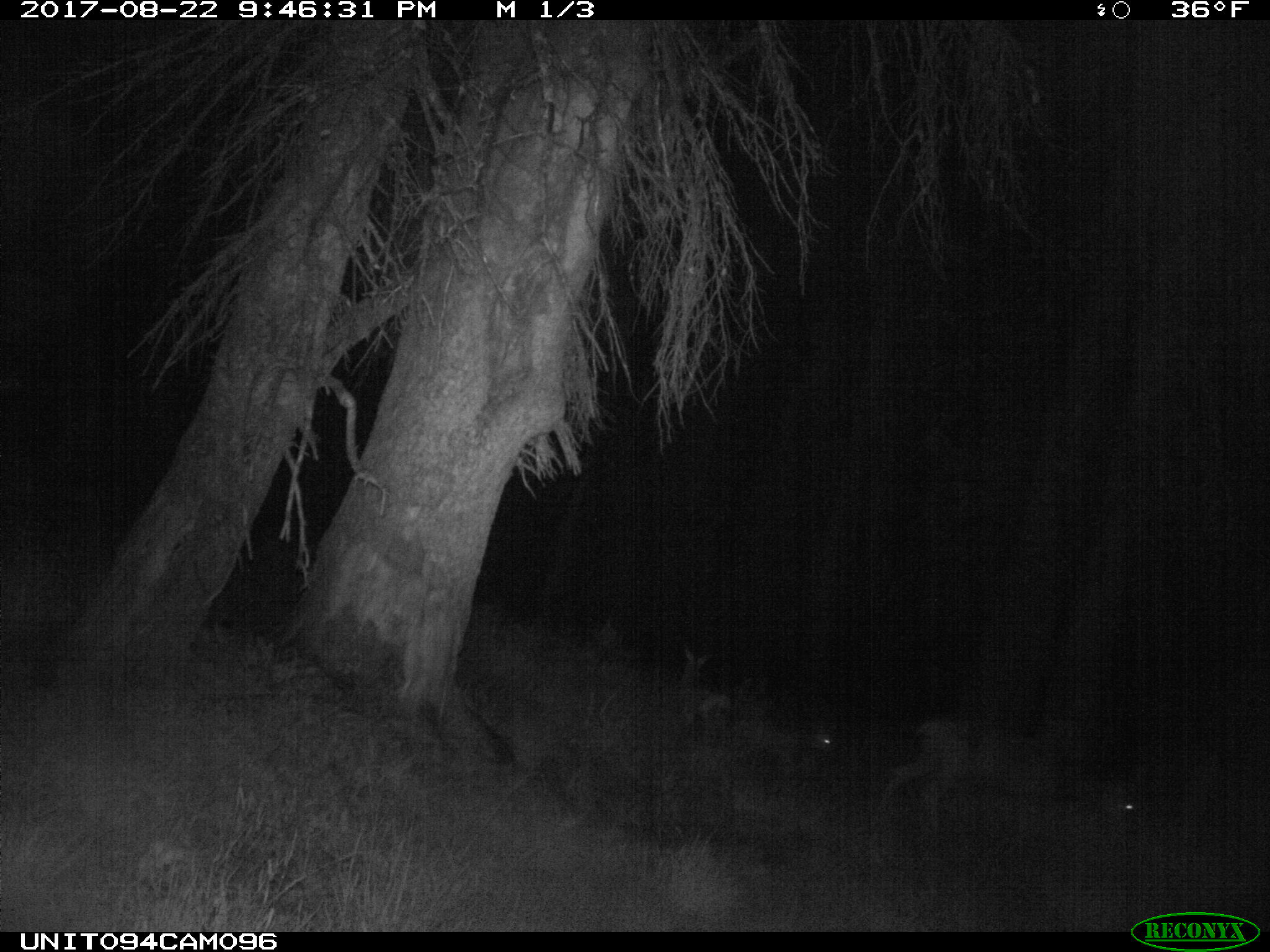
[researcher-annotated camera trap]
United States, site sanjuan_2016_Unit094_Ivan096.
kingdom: Animalia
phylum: Chordata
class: Mammalia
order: Artiodactyla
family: Cervidae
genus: Odocoileus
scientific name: Odocoileus hemionus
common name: mule deer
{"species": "Odocoileus hemionus (mule deer)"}